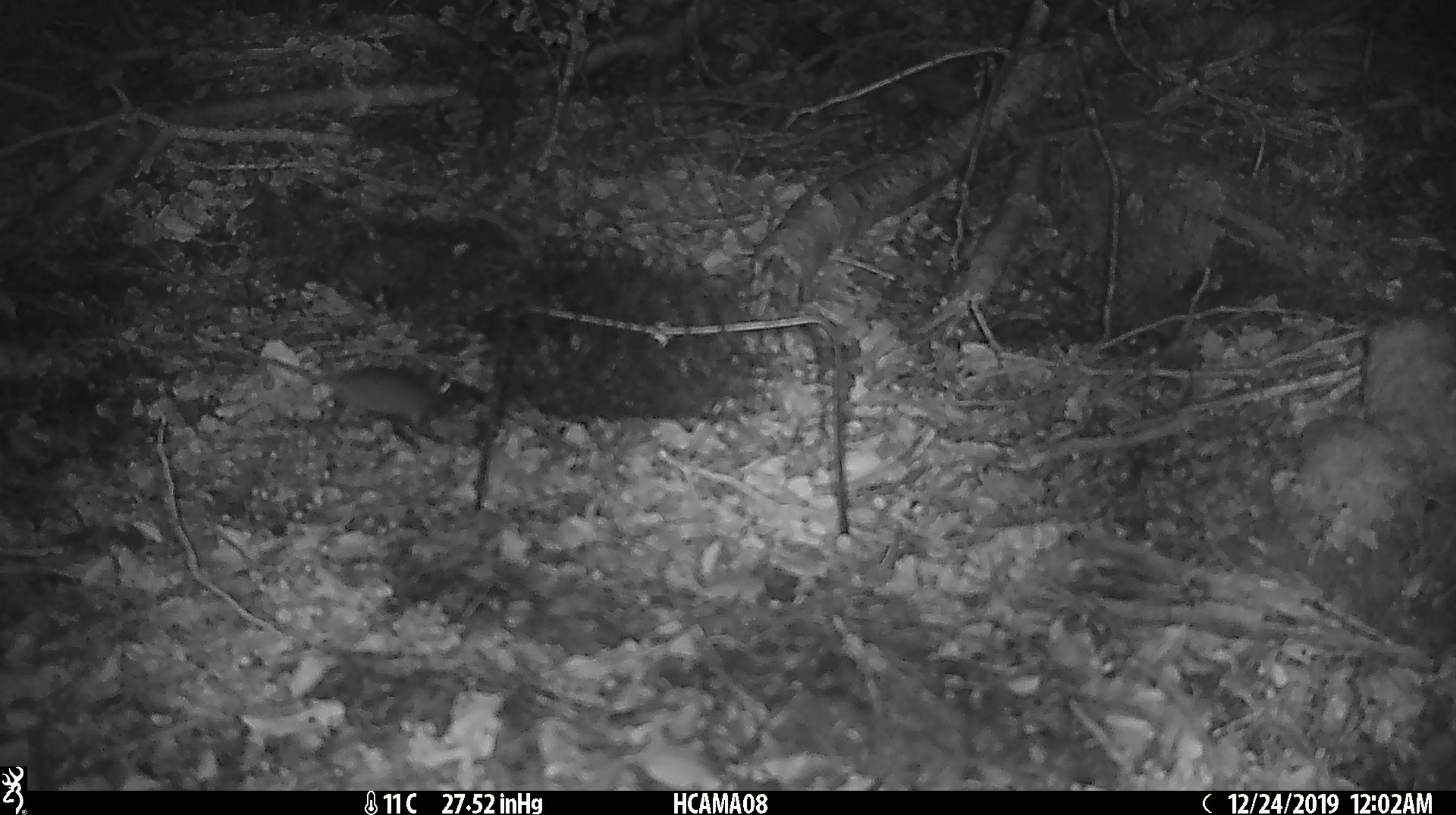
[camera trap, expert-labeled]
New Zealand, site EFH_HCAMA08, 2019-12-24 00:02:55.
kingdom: Animalia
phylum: Chordata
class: Mammalia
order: Rodentia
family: Muridae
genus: Mus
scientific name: Mus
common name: mouse